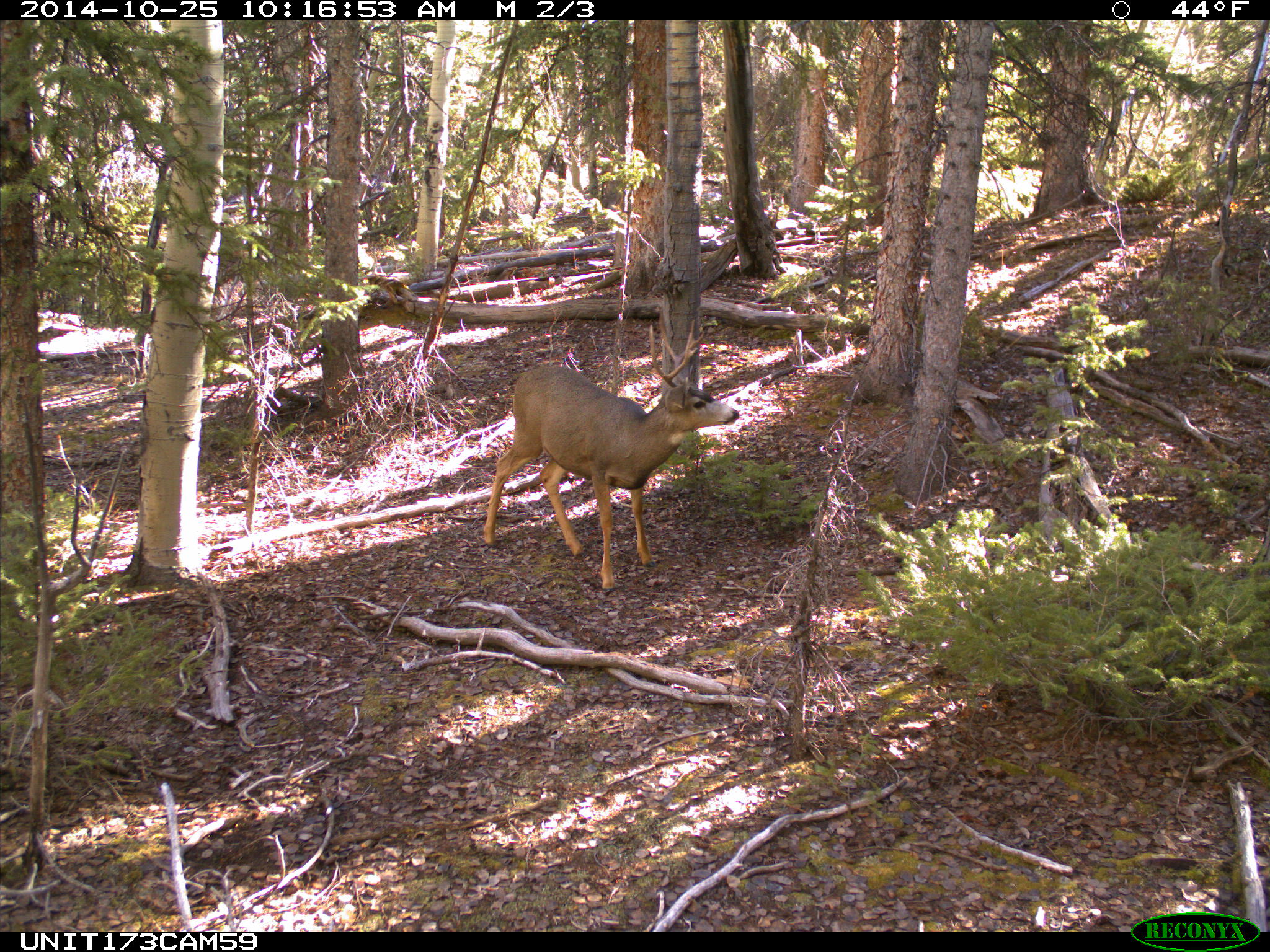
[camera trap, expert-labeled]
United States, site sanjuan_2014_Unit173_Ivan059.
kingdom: Animalia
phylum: Chordata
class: Mammalia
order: Artiodactyla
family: Cervidae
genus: Odocoileus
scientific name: Odocoileus hemionus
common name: mule deer